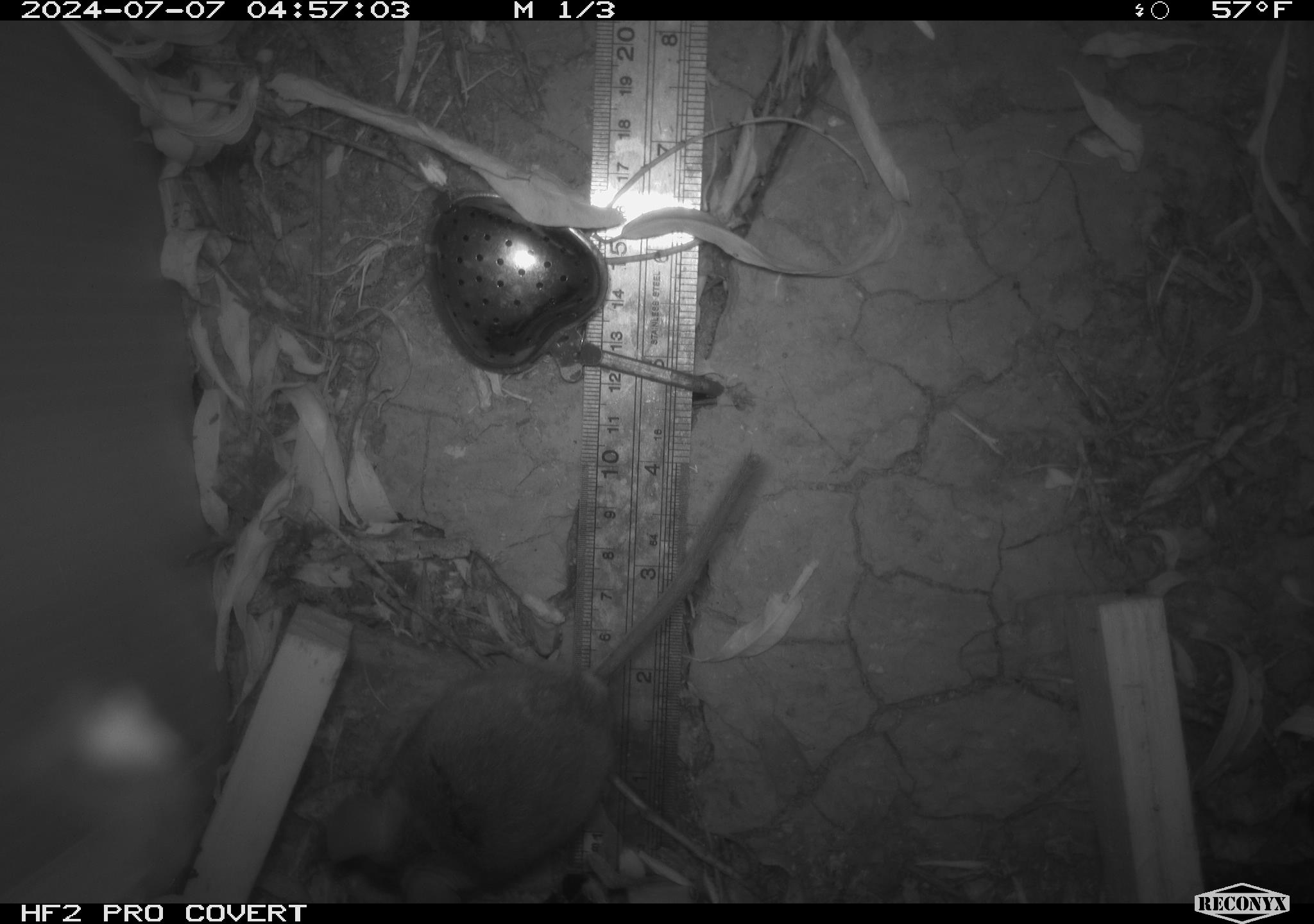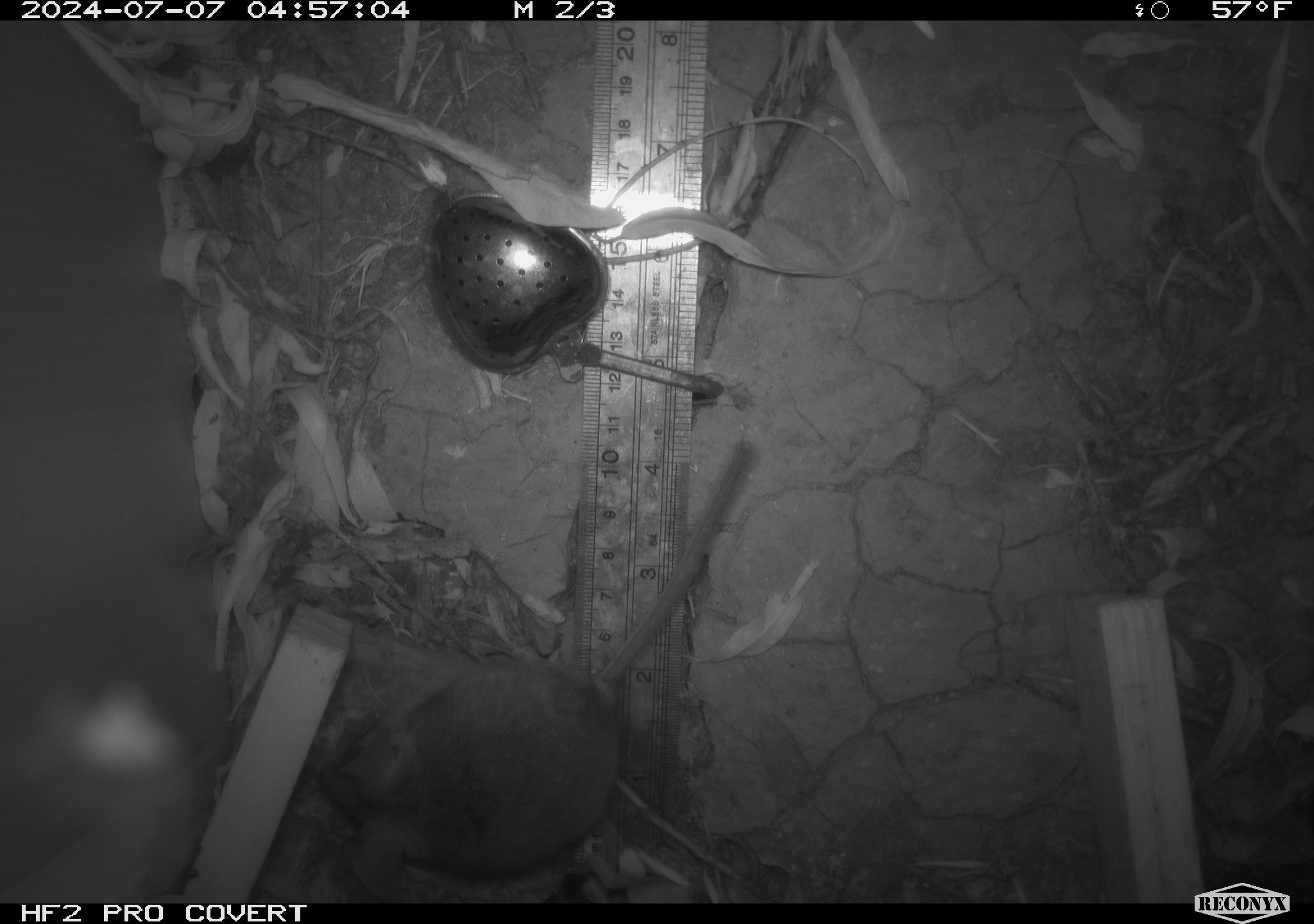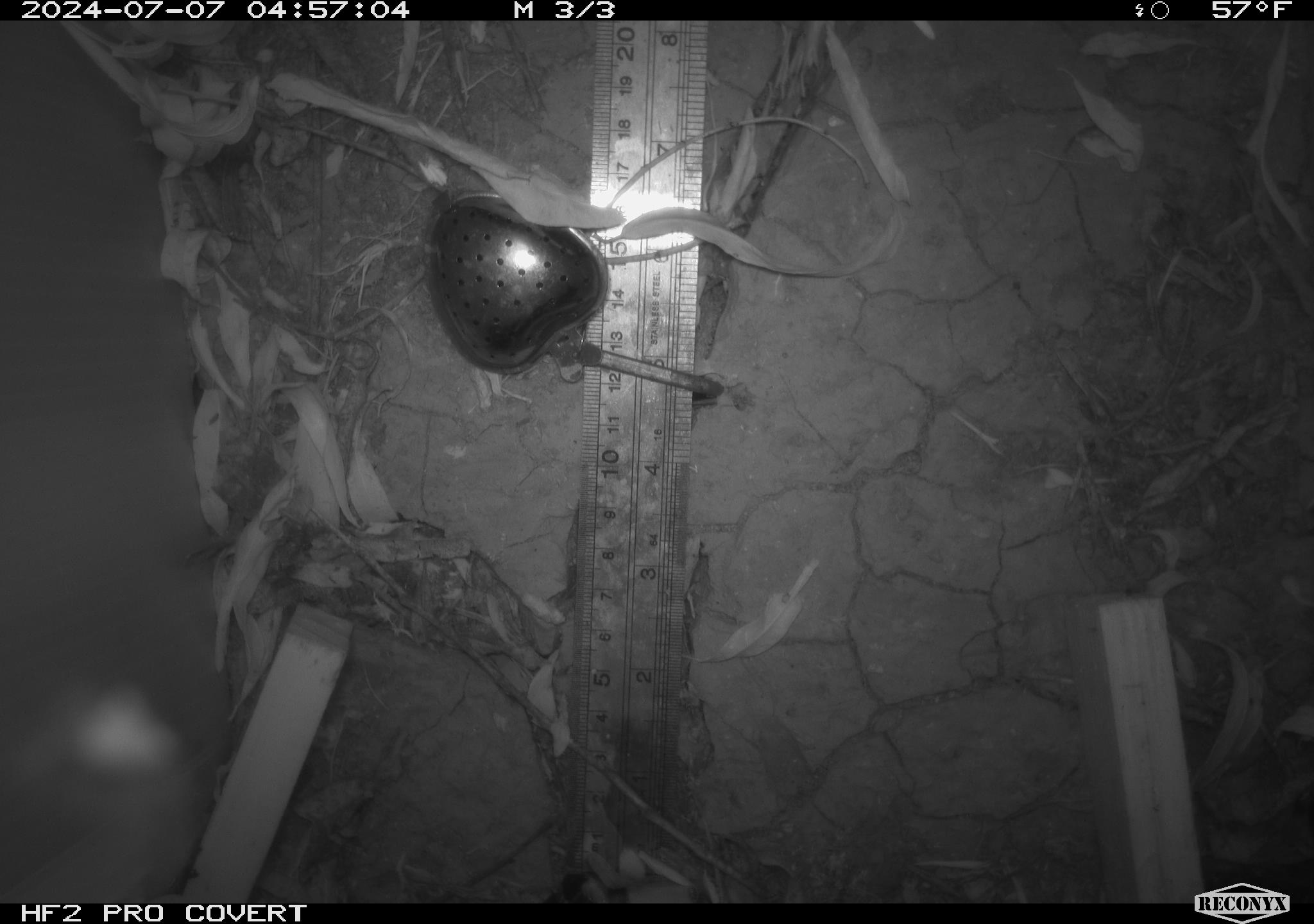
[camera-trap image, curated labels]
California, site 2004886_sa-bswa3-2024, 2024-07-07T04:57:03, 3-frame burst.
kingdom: Animalia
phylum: Chordata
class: Mammalia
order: Rodentia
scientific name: Rodentia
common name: mouse species